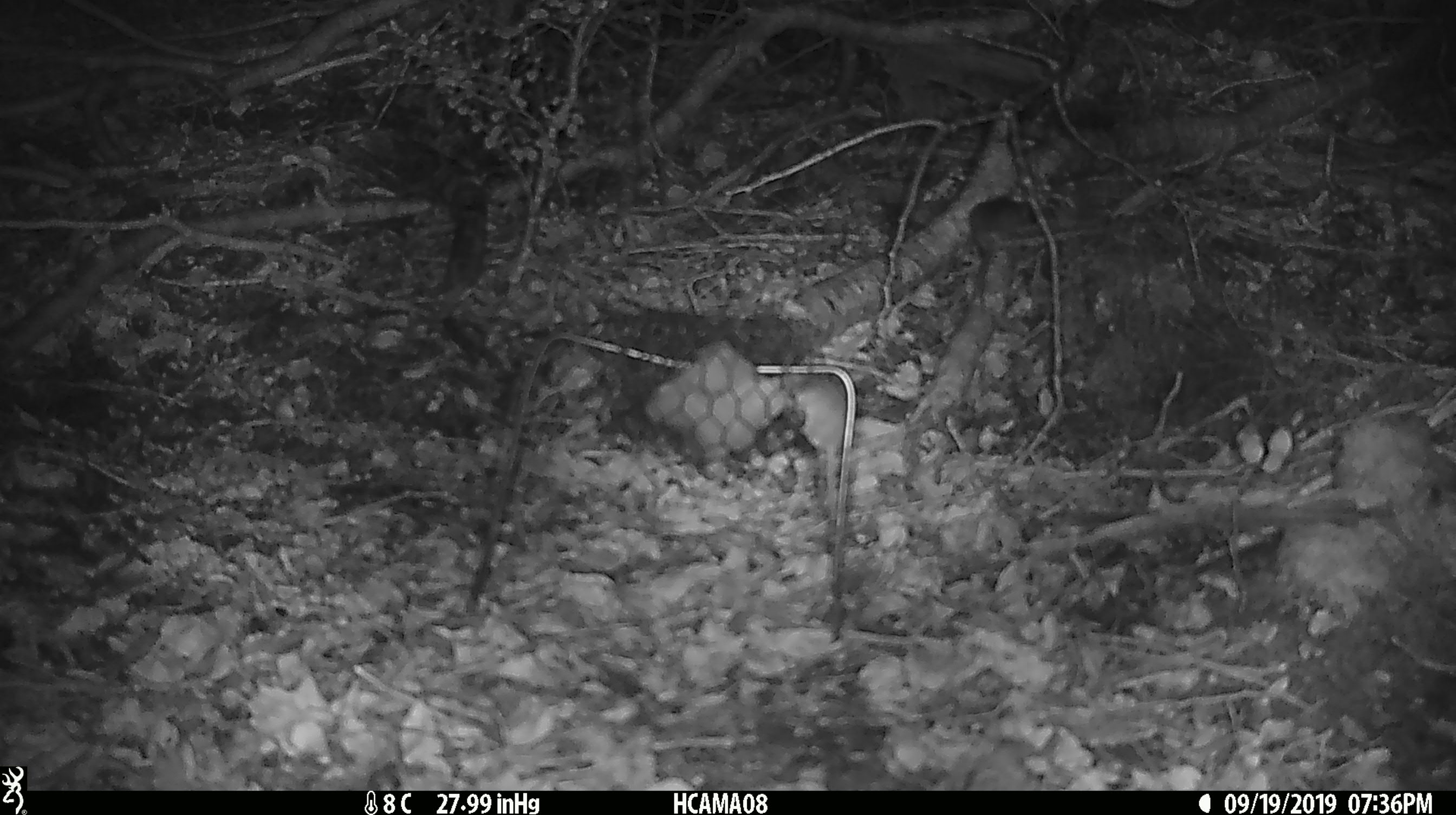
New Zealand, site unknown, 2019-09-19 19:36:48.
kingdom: Animalia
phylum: Chordata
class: Mammalia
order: Rodentia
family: Muridae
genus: Mus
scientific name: Mus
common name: mouse